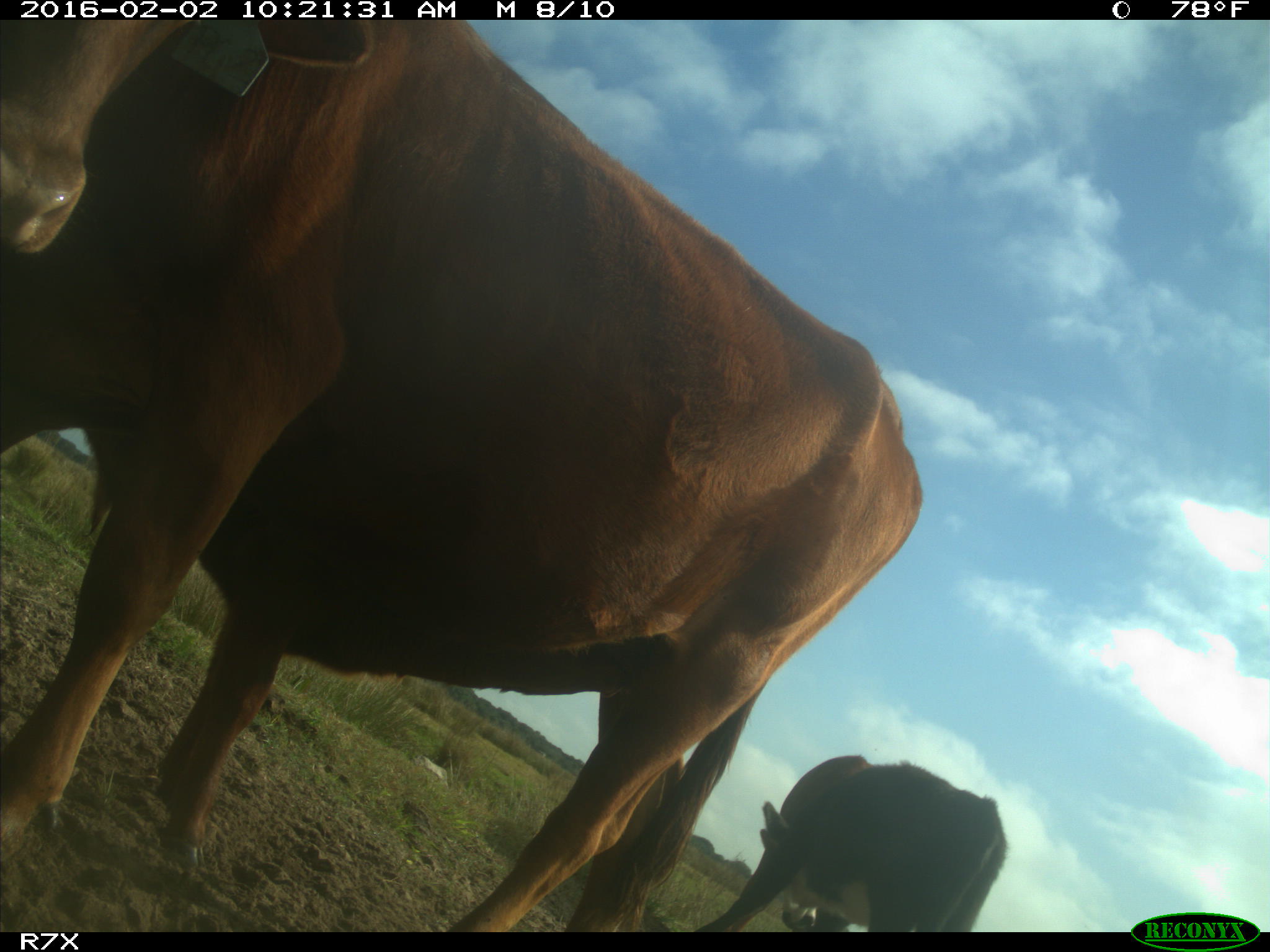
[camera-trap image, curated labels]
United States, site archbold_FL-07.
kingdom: Animalia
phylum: Chordata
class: Mammalia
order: Artiodactyla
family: Bovidae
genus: Bos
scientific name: Bos taurus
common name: domestic cow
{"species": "Bos taurus (domestic cow)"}